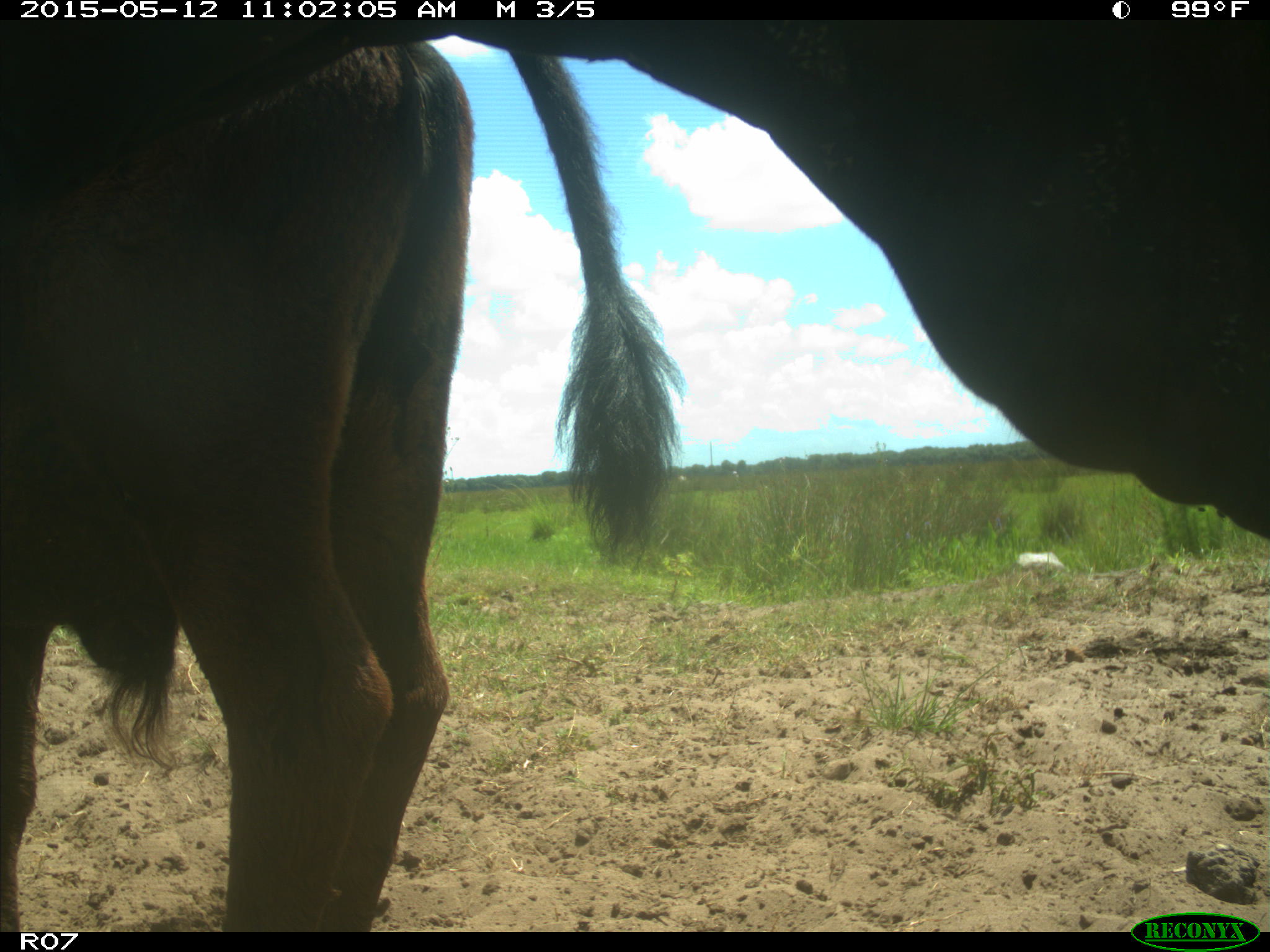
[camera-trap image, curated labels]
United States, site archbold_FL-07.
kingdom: Animalia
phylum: Chordata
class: Mammalia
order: Artiodactyla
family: Bovidae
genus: Bos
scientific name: Bos taurus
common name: domestic cow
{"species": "Bos taurus (domestic cow)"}